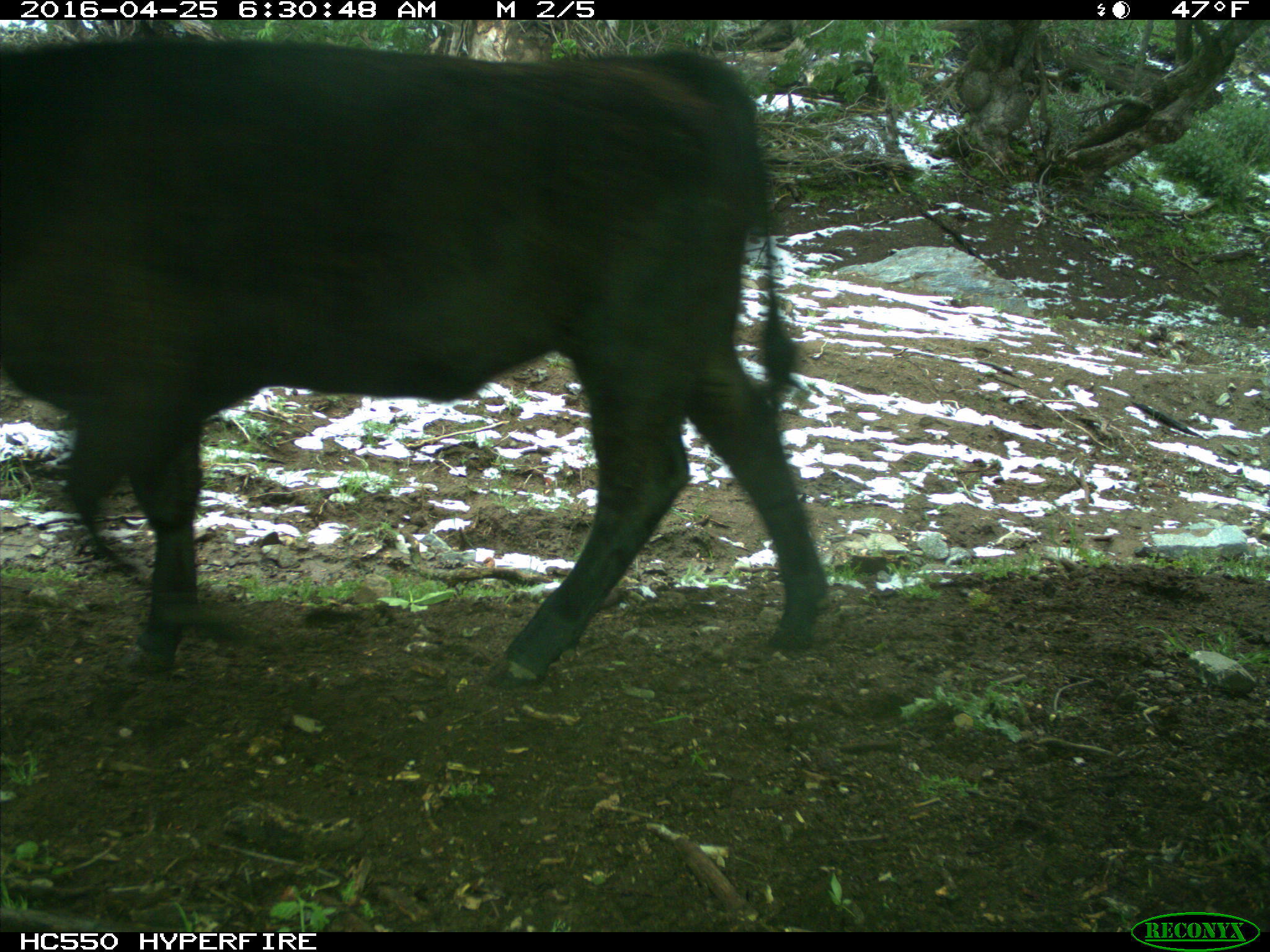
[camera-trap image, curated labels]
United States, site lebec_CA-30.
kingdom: Animalia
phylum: Chordata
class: Mammalia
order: Artiodactyla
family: Bovidae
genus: Bos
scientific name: Bos taurus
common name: domestic cow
Bos taurus (domestic cow).